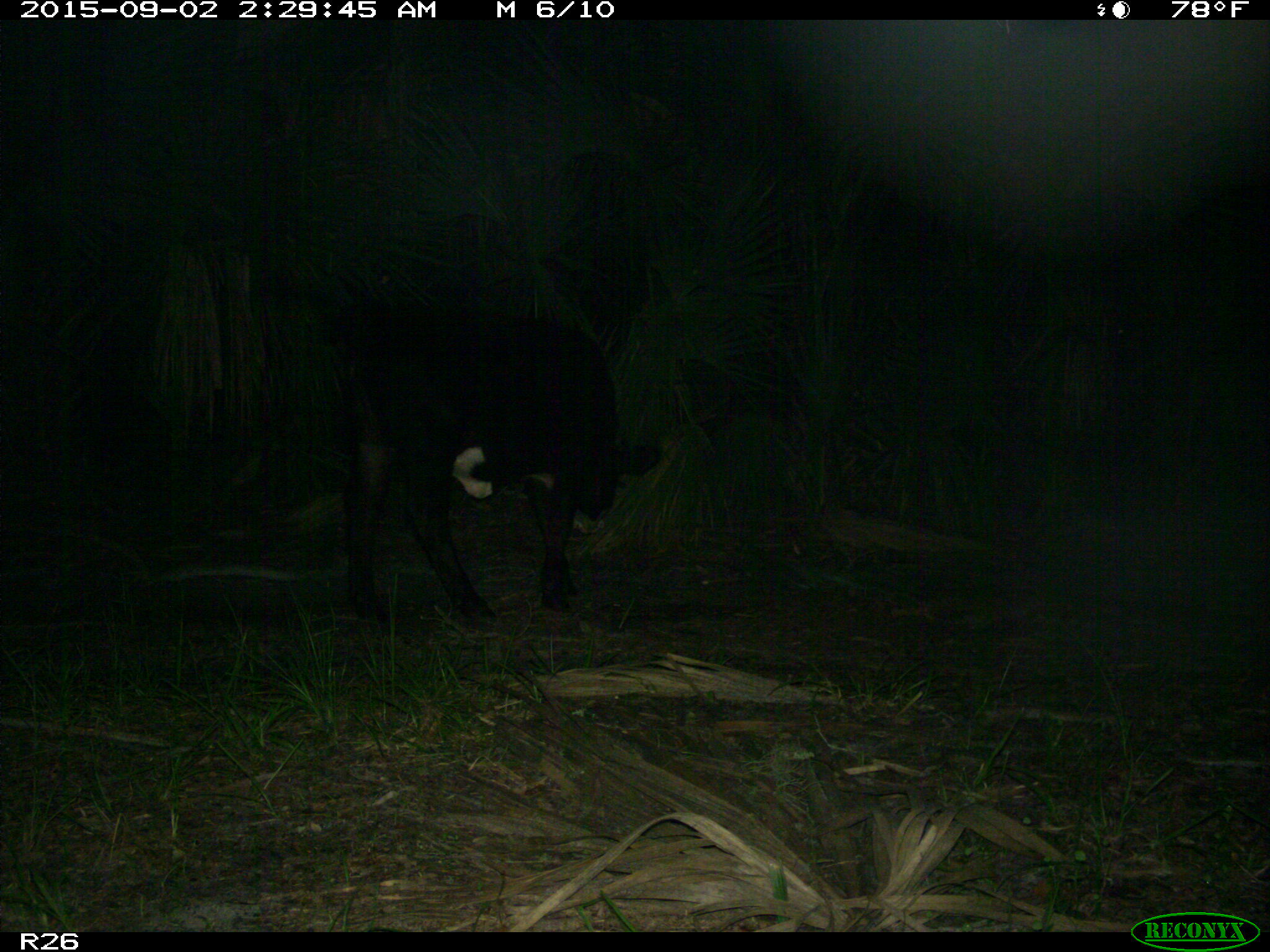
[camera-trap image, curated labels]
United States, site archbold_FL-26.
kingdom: Animalia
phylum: Chordata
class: Mammalia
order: Artiodactyla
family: Bovidae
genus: Bos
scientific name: Bos taurus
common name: domestic cow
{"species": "Bos taurus (domestic cow)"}